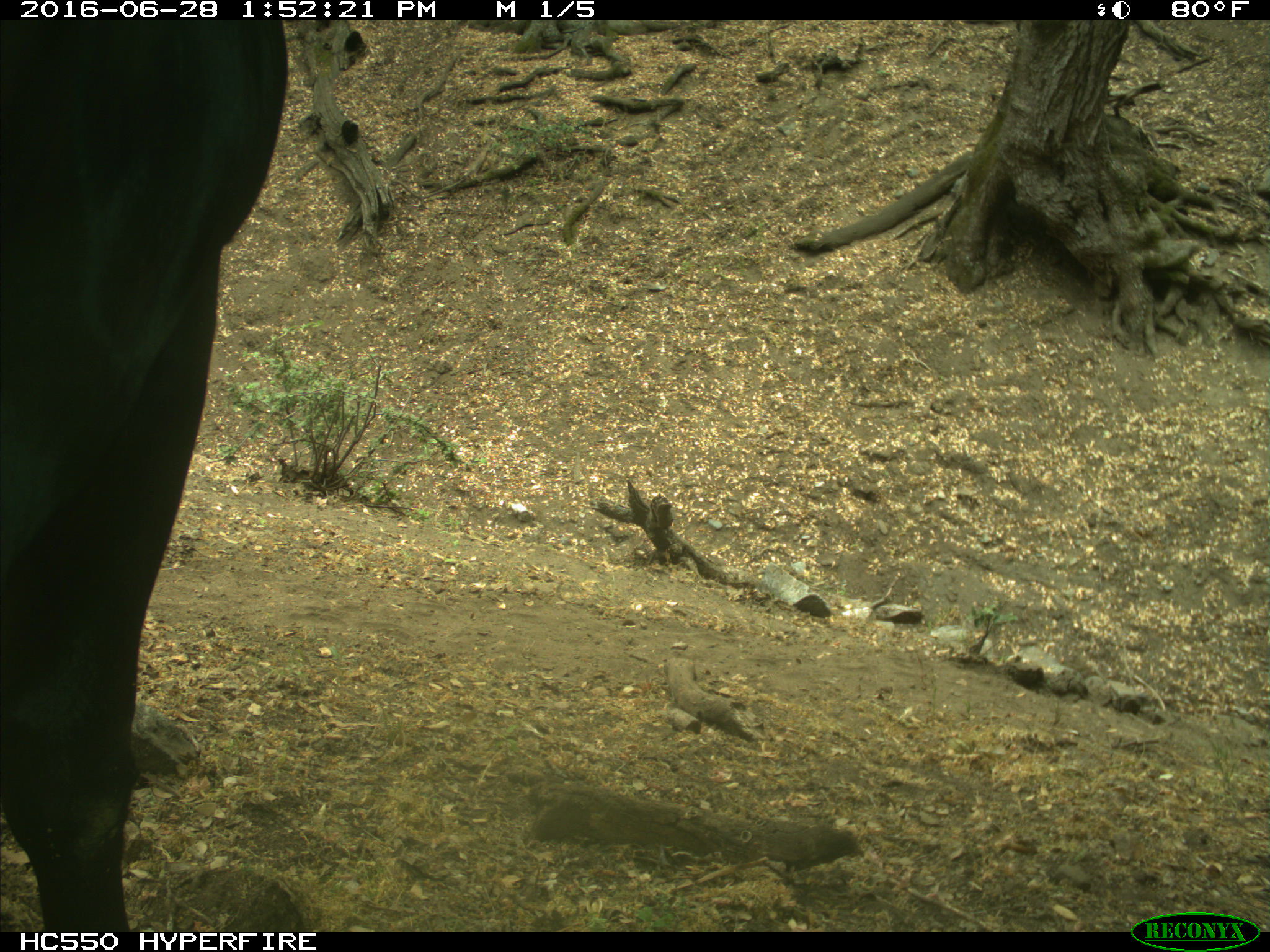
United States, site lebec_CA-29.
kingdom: Animalia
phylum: Chordata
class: Mammalia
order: Artiodactyla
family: Bovidae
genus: Bos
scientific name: Bos taurus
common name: domestic cow